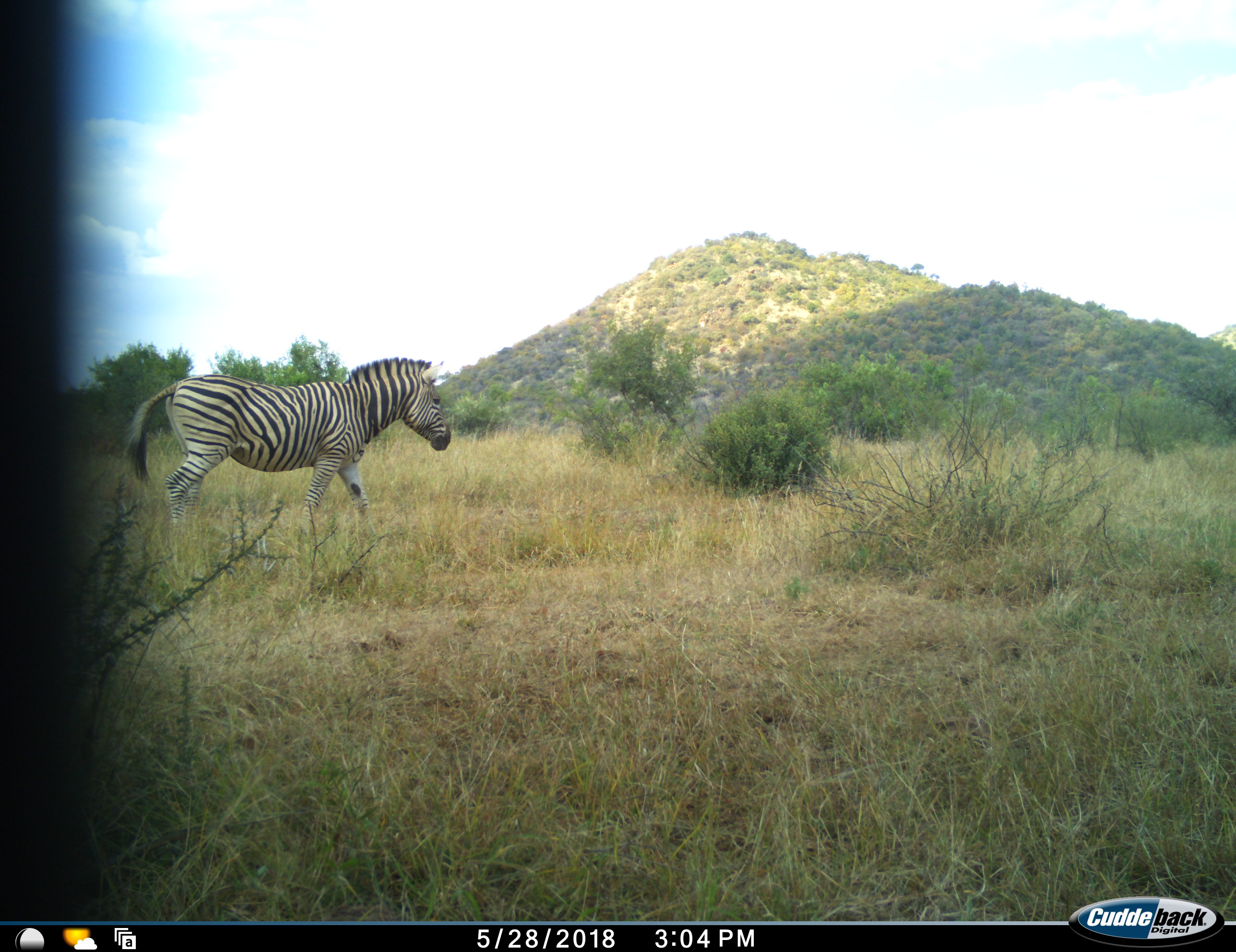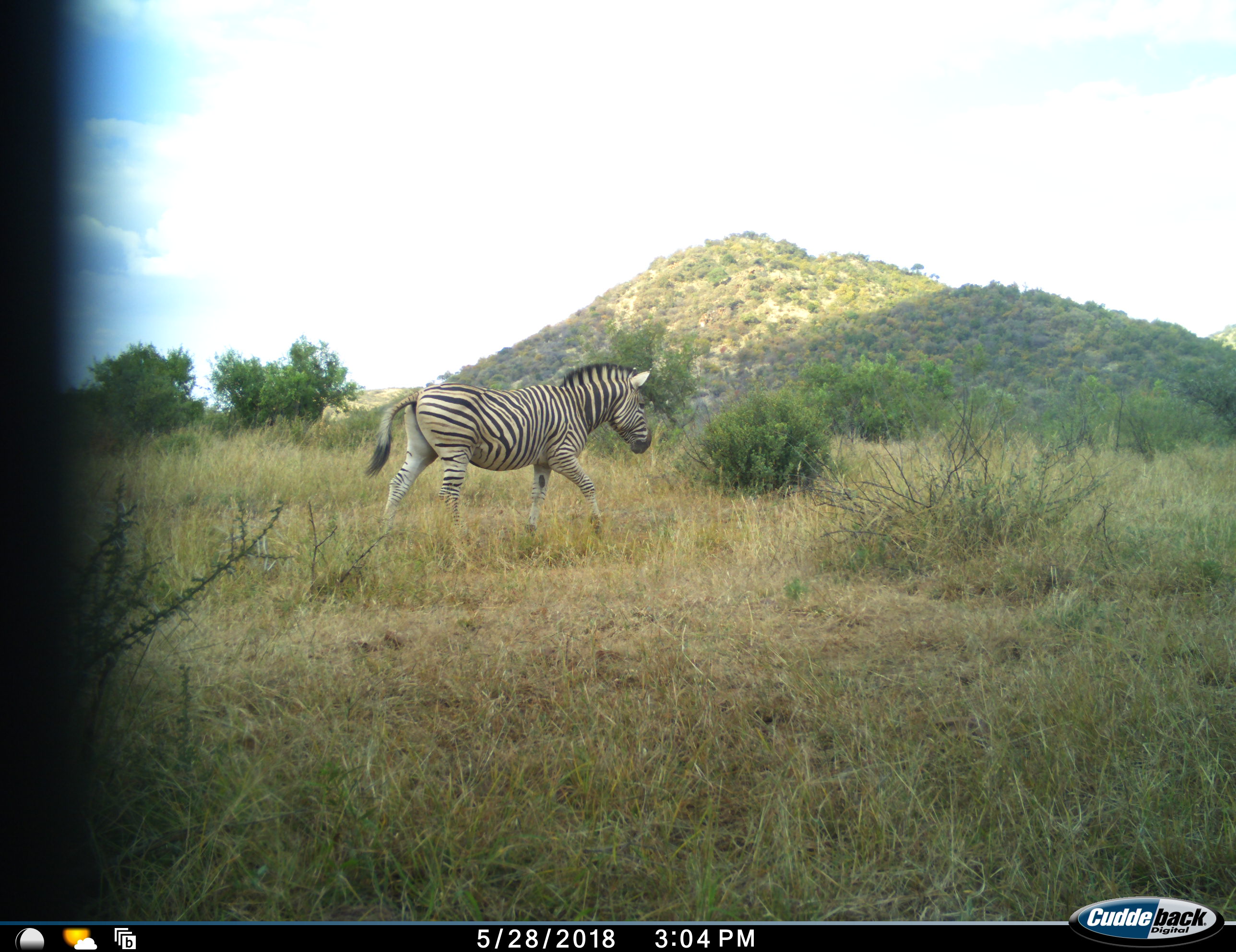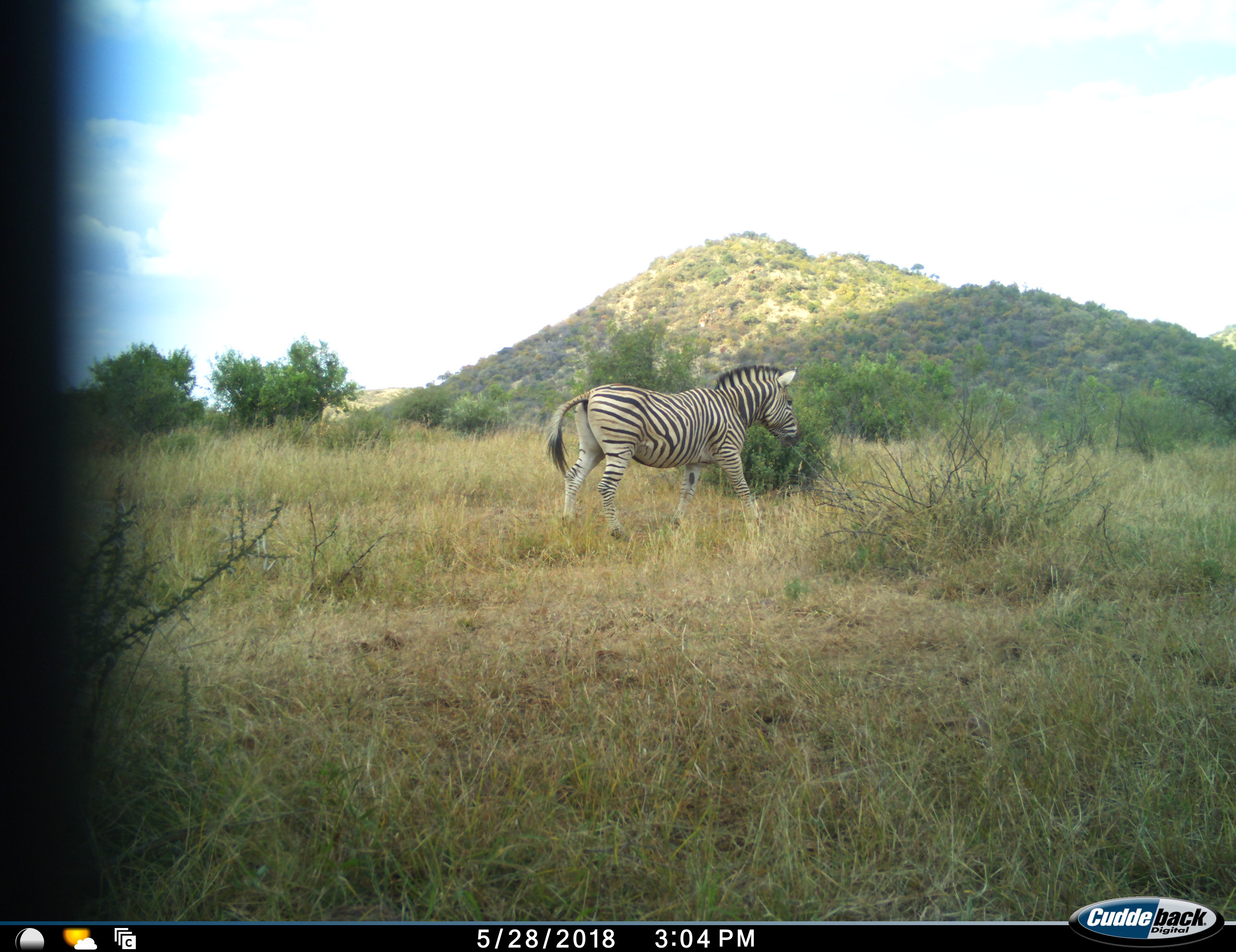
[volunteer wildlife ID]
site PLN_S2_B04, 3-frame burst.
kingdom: Animalia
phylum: Chordata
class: Mammalia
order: Perissodactyla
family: Equidae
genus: Equus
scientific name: Equus quagga burchellii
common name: burchell's zebra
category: zebraburchells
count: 1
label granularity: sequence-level